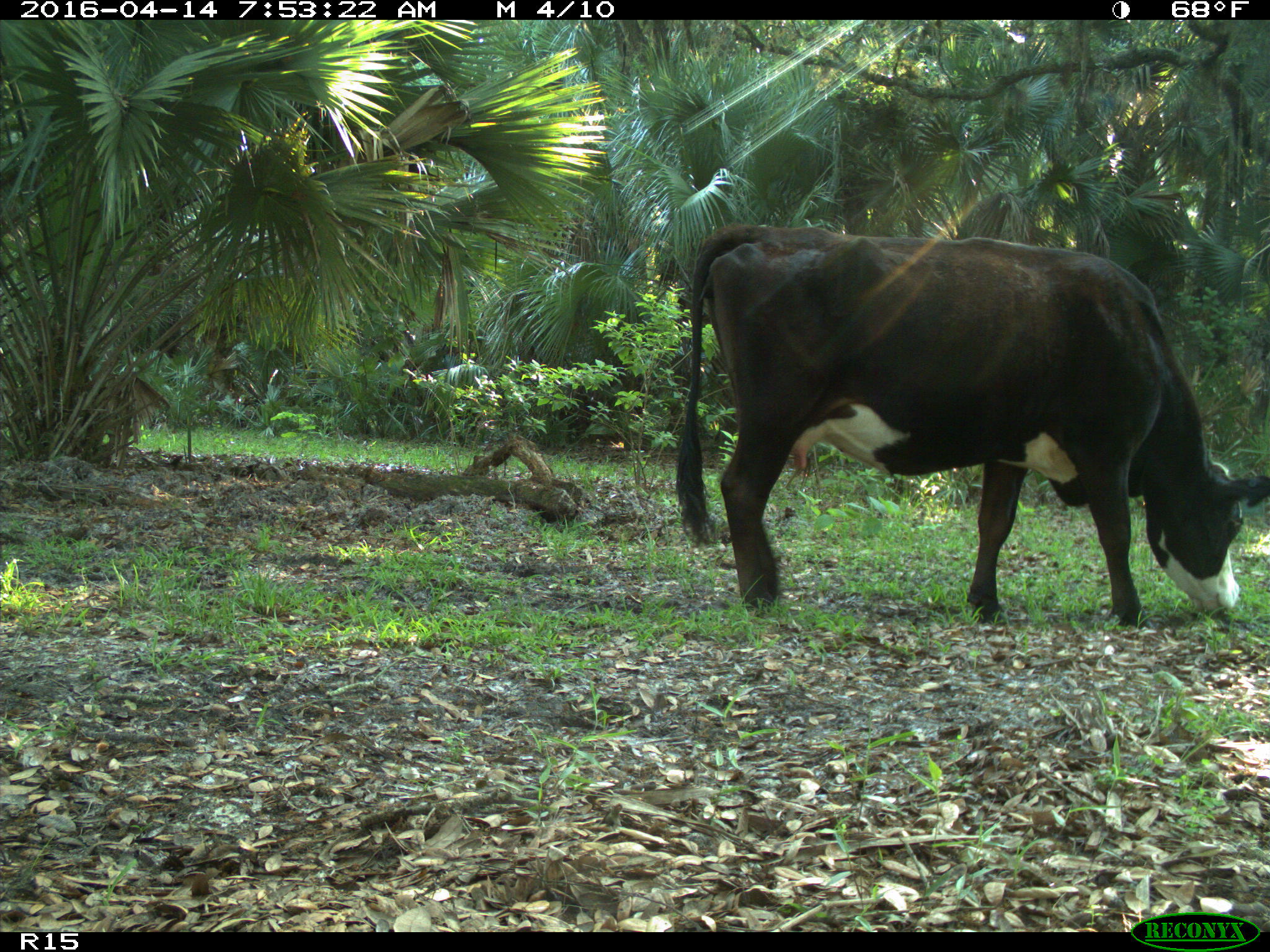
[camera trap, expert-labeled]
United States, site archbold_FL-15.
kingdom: Animalia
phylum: Chordata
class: Mammalia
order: Artiodactyla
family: Bovidae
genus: Bos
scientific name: Bos taurus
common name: domestic cow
Bos taurus (domestic cow).